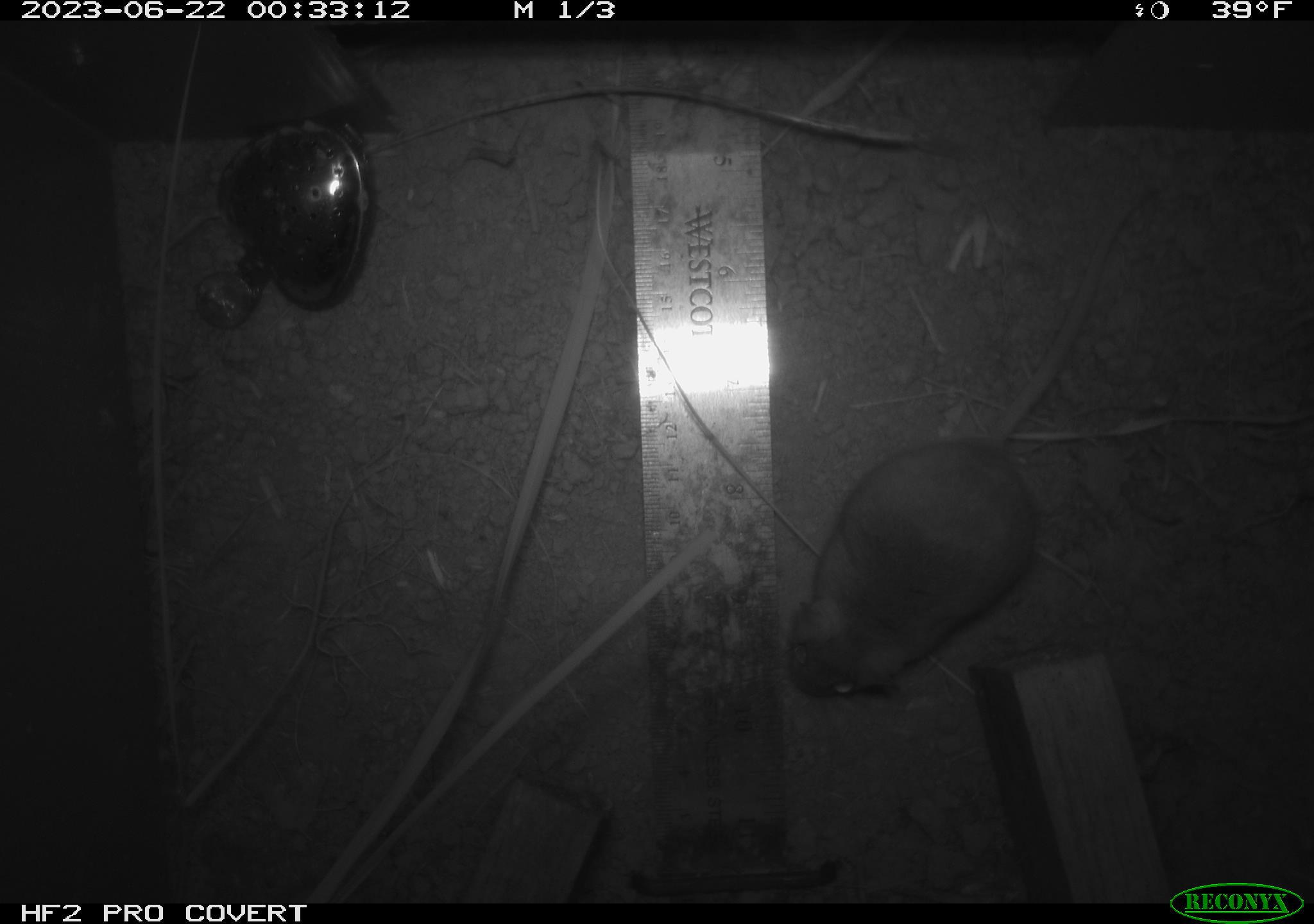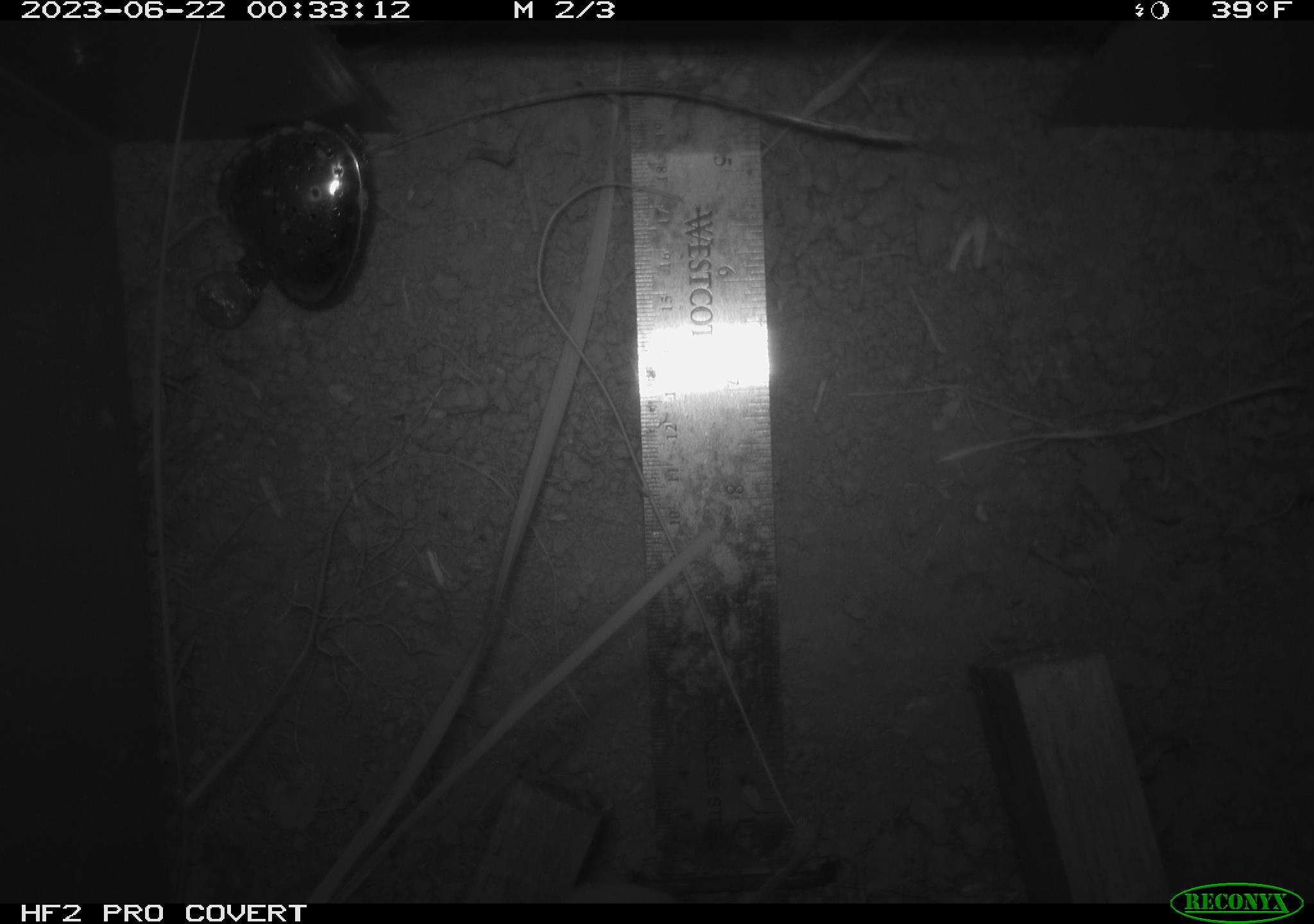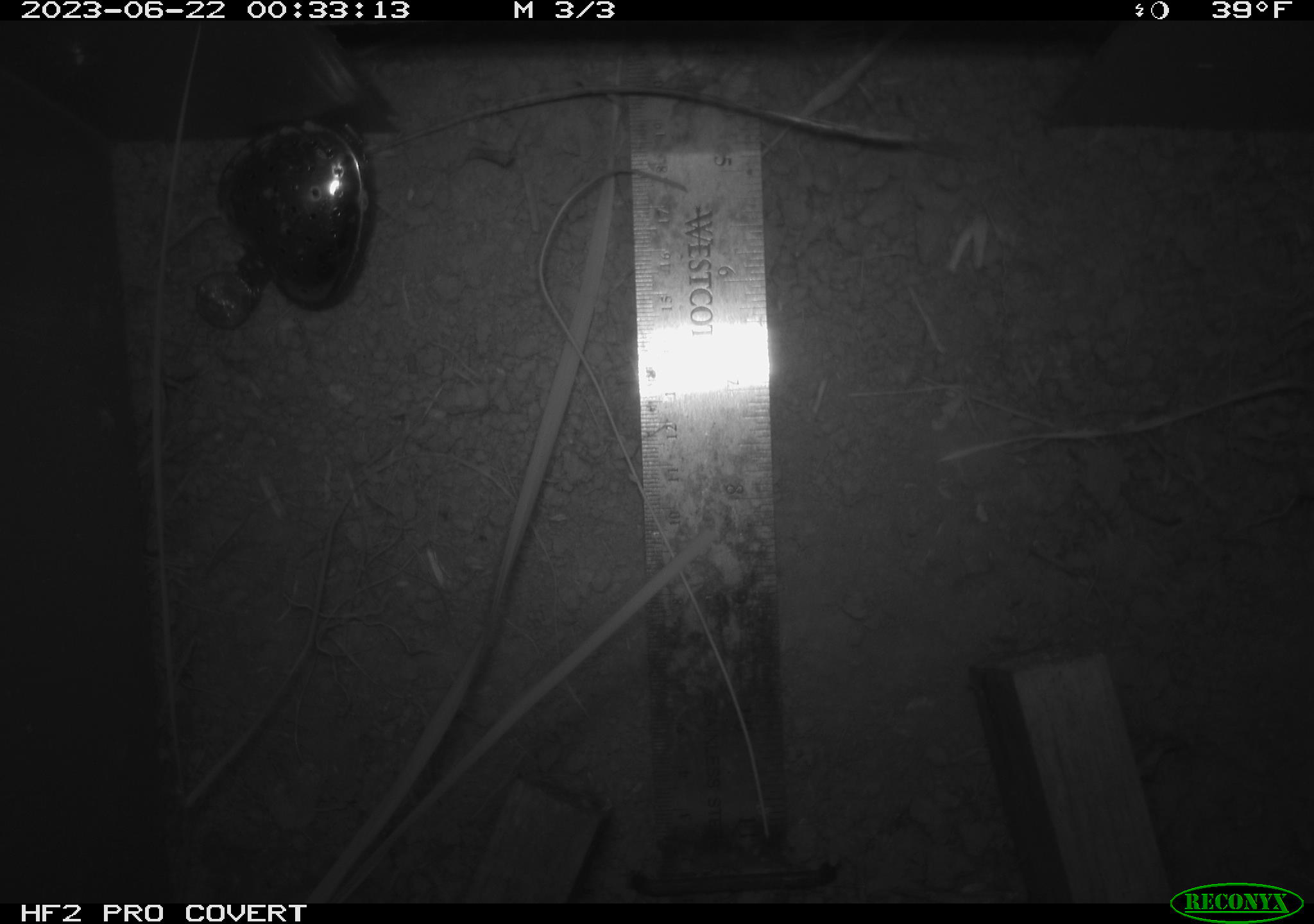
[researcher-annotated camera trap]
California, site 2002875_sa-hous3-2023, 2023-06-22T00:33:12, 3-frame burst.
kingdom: Animalia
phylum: Chordata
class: Mammalia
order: Rodentia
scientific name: Rodentia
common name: mouse species